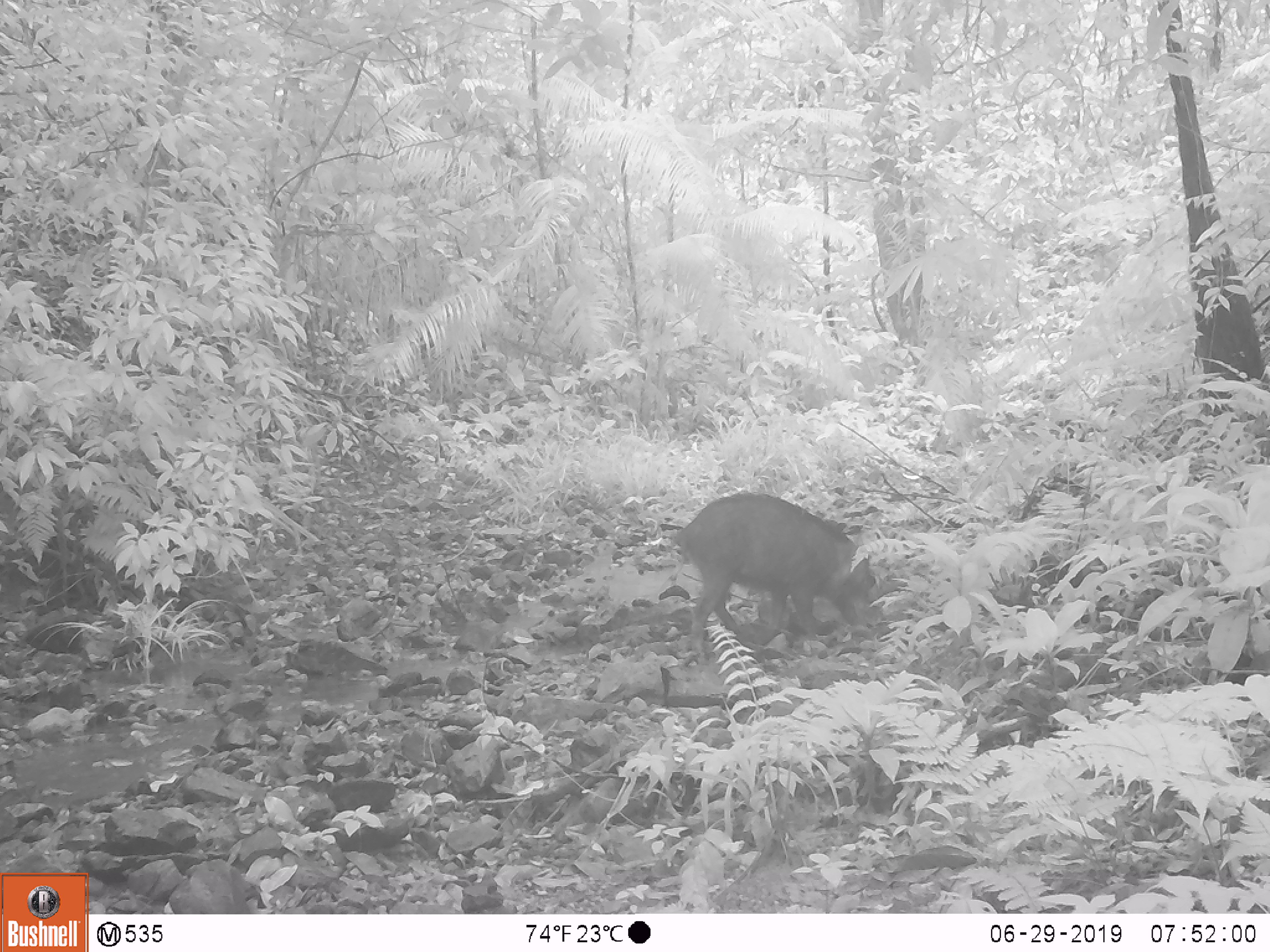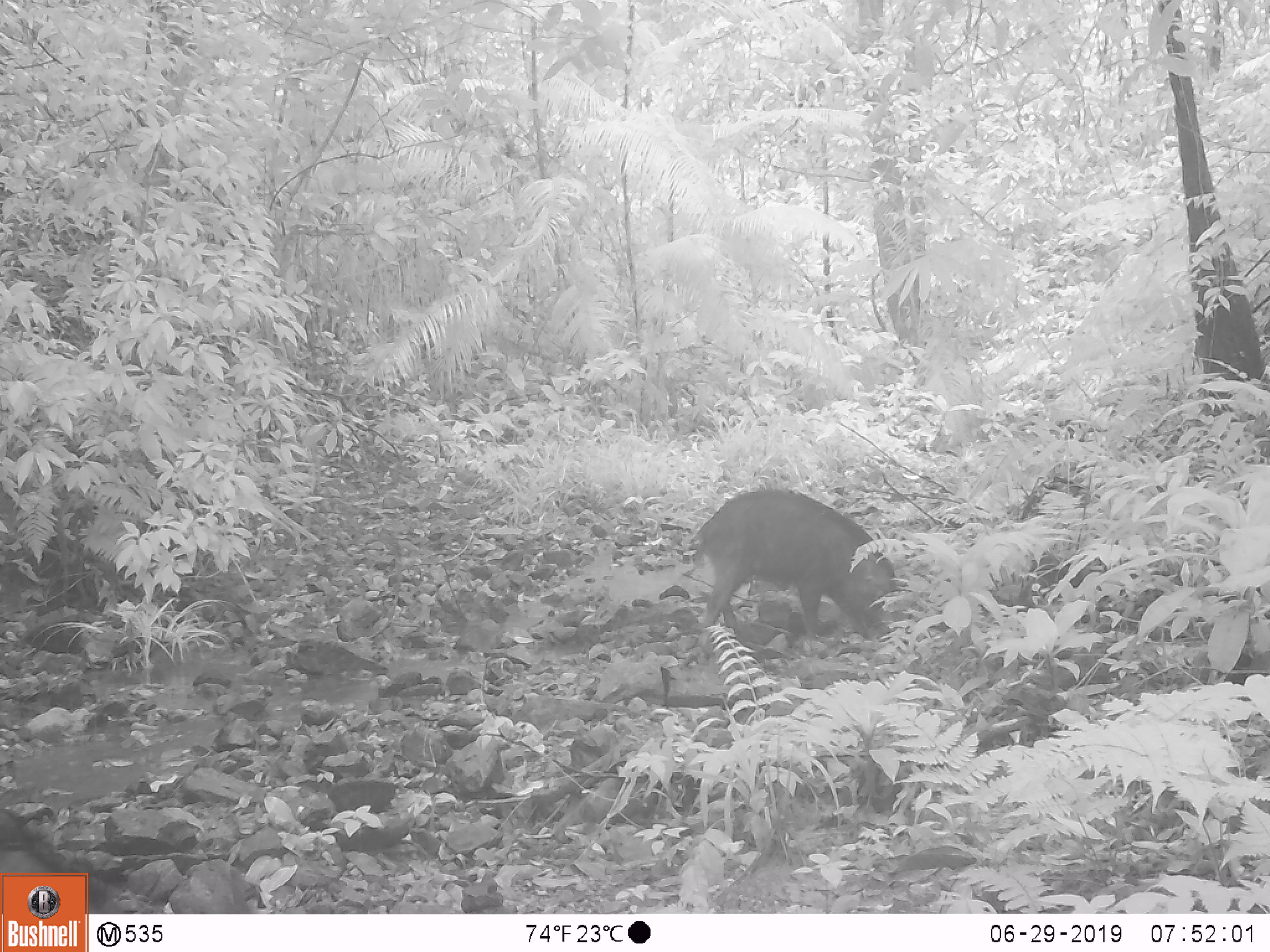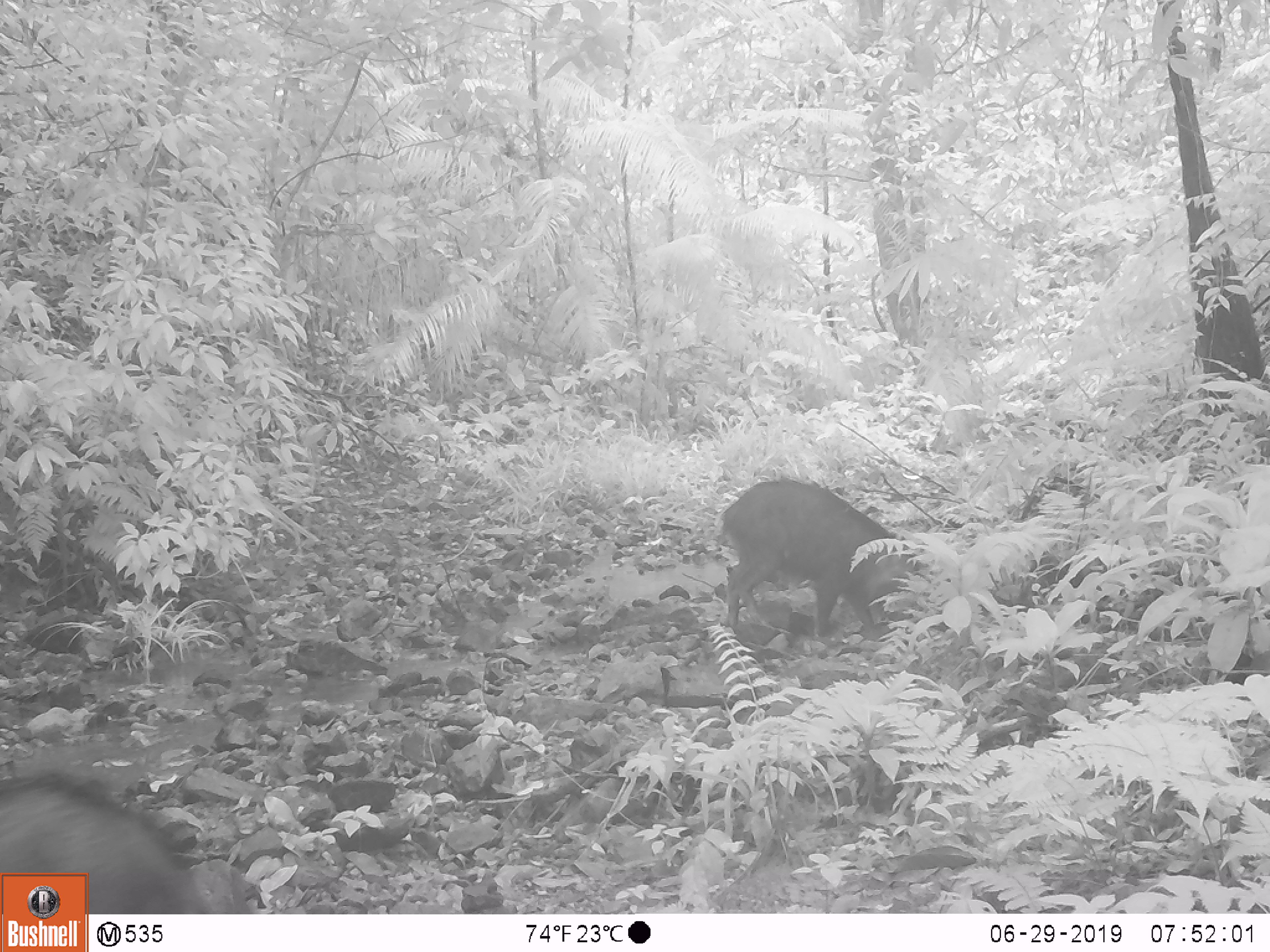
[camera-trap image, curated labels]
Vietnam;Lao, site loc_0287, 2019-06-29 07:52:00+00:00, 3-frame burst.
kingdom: Animalia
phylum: Chordata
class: Mammalia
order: Artiodactyla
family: Suidae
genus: Sus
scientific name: Sus scrofa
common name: eurasian wild pig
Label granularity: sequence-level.